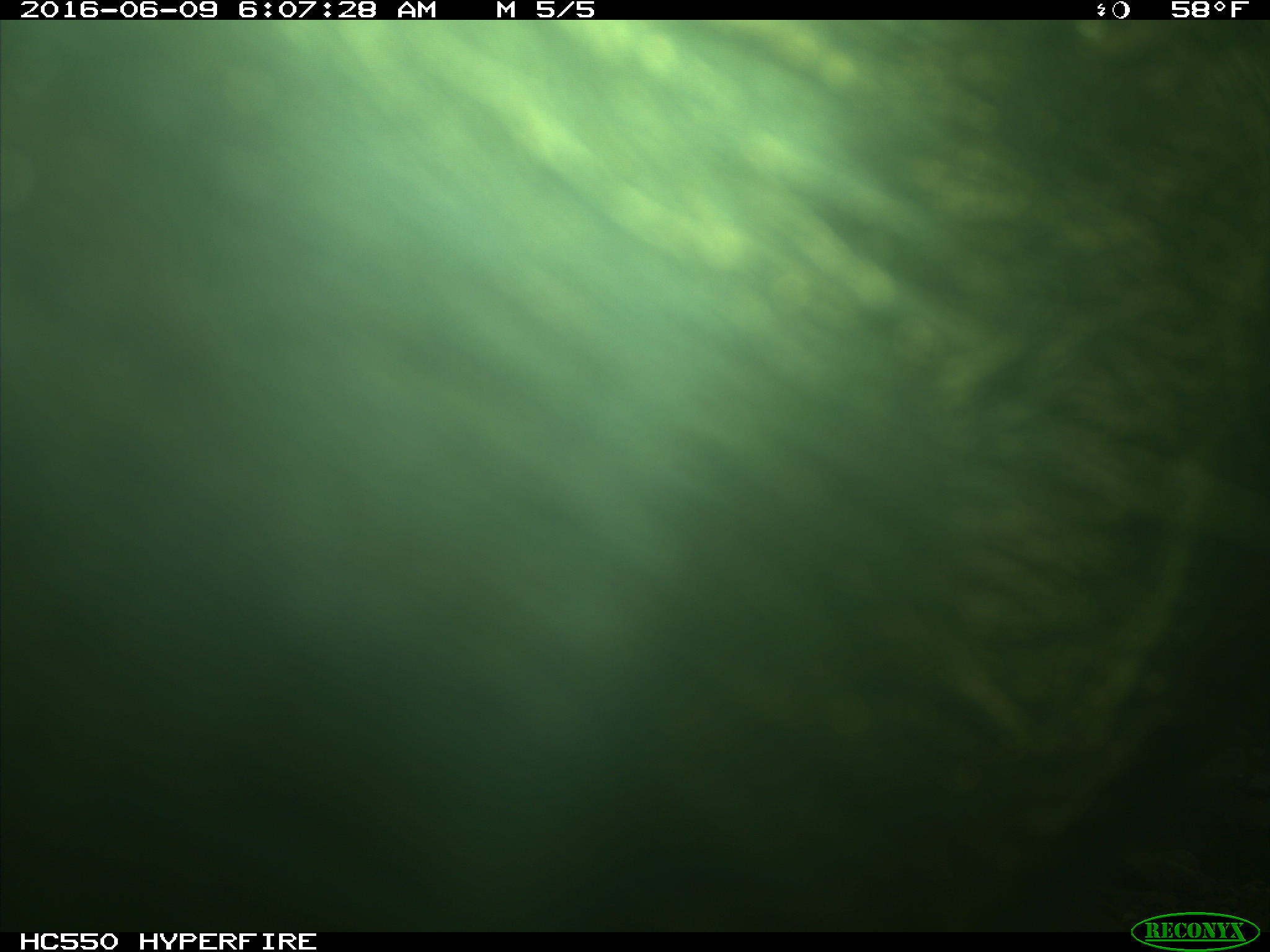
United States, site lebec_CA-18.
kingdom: Animalia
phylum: Chordata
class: Mammalia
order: Artiodactyla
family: Bovidae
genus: Bos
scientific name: Bos taurus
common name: domestic cow